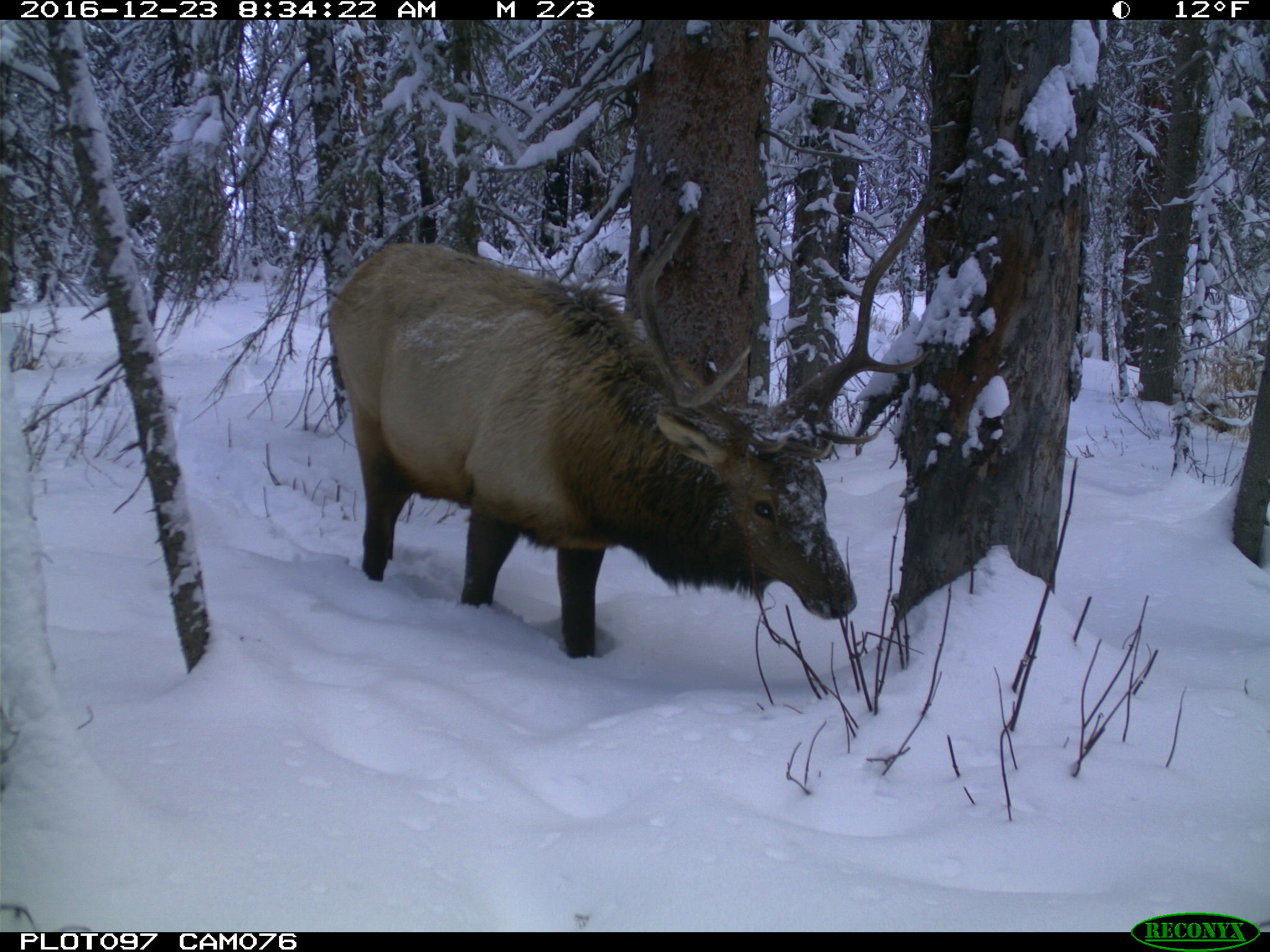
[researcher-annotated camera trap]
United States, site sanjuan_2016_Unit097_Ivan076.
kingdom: Animalia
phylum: Chordata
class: Mammalia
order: Artiodactyla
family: Cervidae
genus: Cervus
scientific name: Cervus elaphus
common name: red deer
Cervus elaphus (red deer).